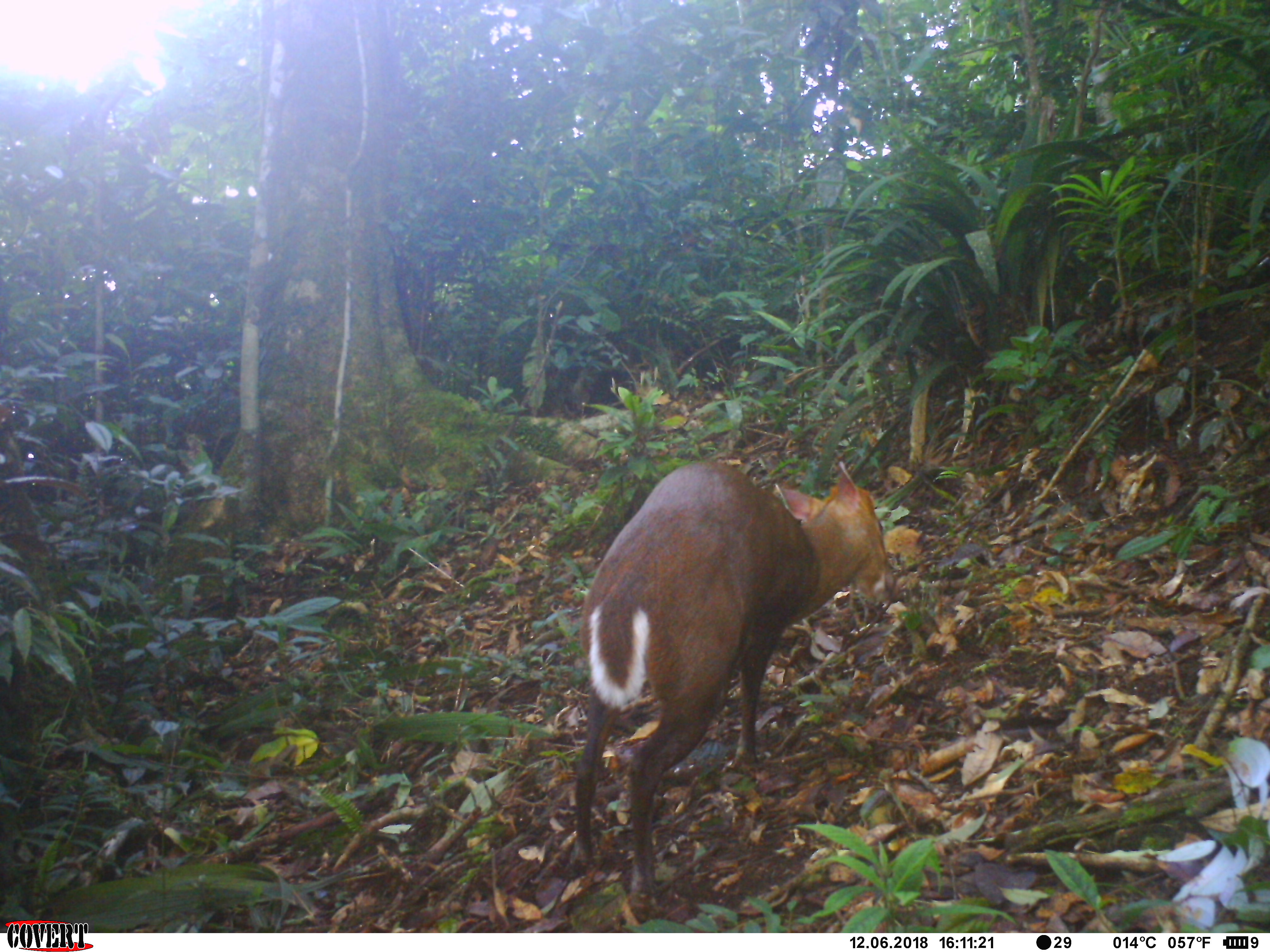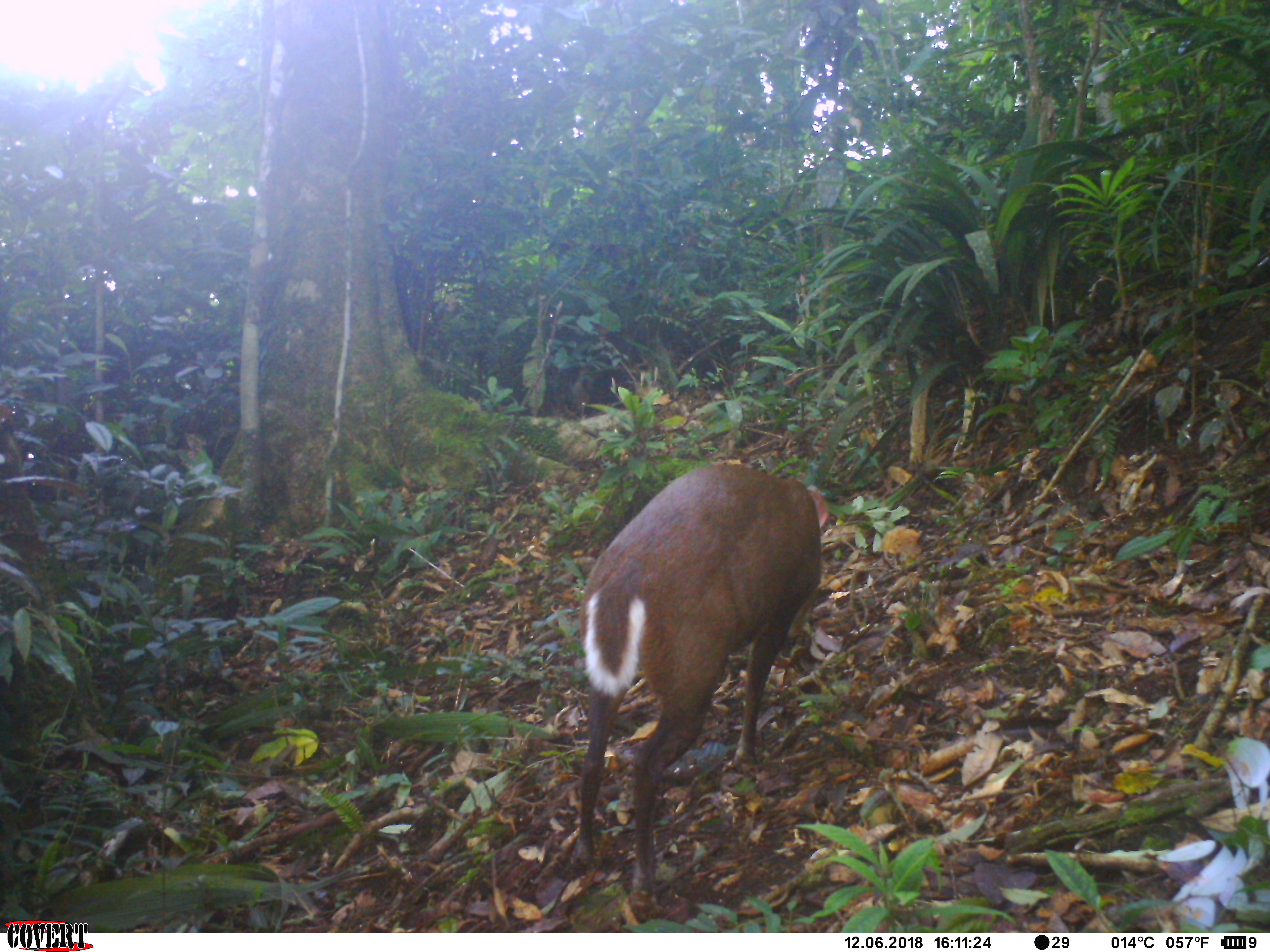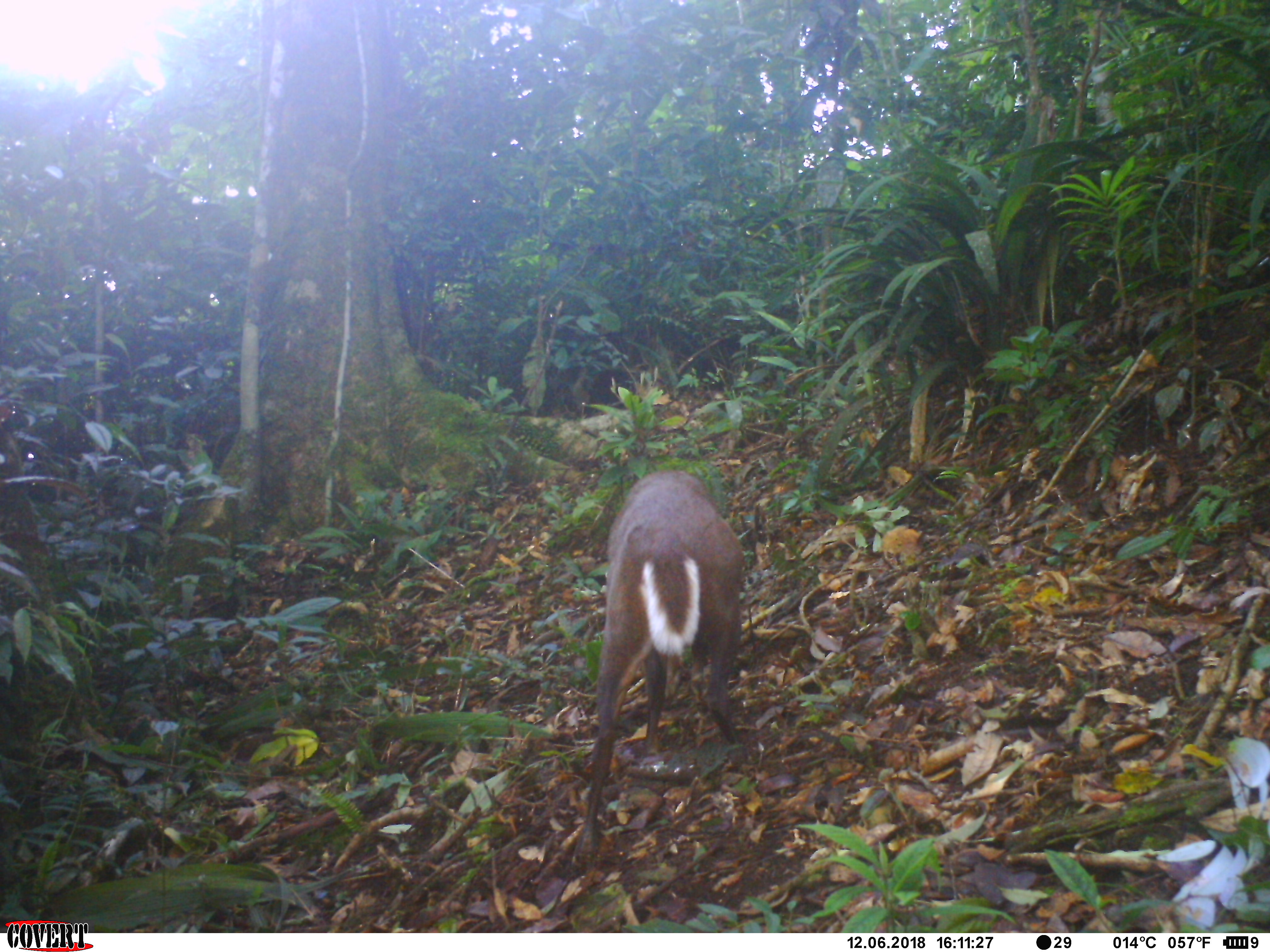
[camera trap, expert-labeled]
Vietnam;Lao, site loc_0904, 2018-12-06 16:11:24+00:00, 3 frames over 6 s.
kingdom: Animalia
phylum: Chordata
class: Mammalia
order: Artiodactyla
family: Cervidae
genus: Muntiacus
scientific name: Muntiacus rooseveltorum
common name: roosevelt's muntjac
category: roosevelts muntjac group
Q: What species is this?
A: Roosevelts muntjac group (roosevelt's muntjac) (Muntiacus rooseveltorum).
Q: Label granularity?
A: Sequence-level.